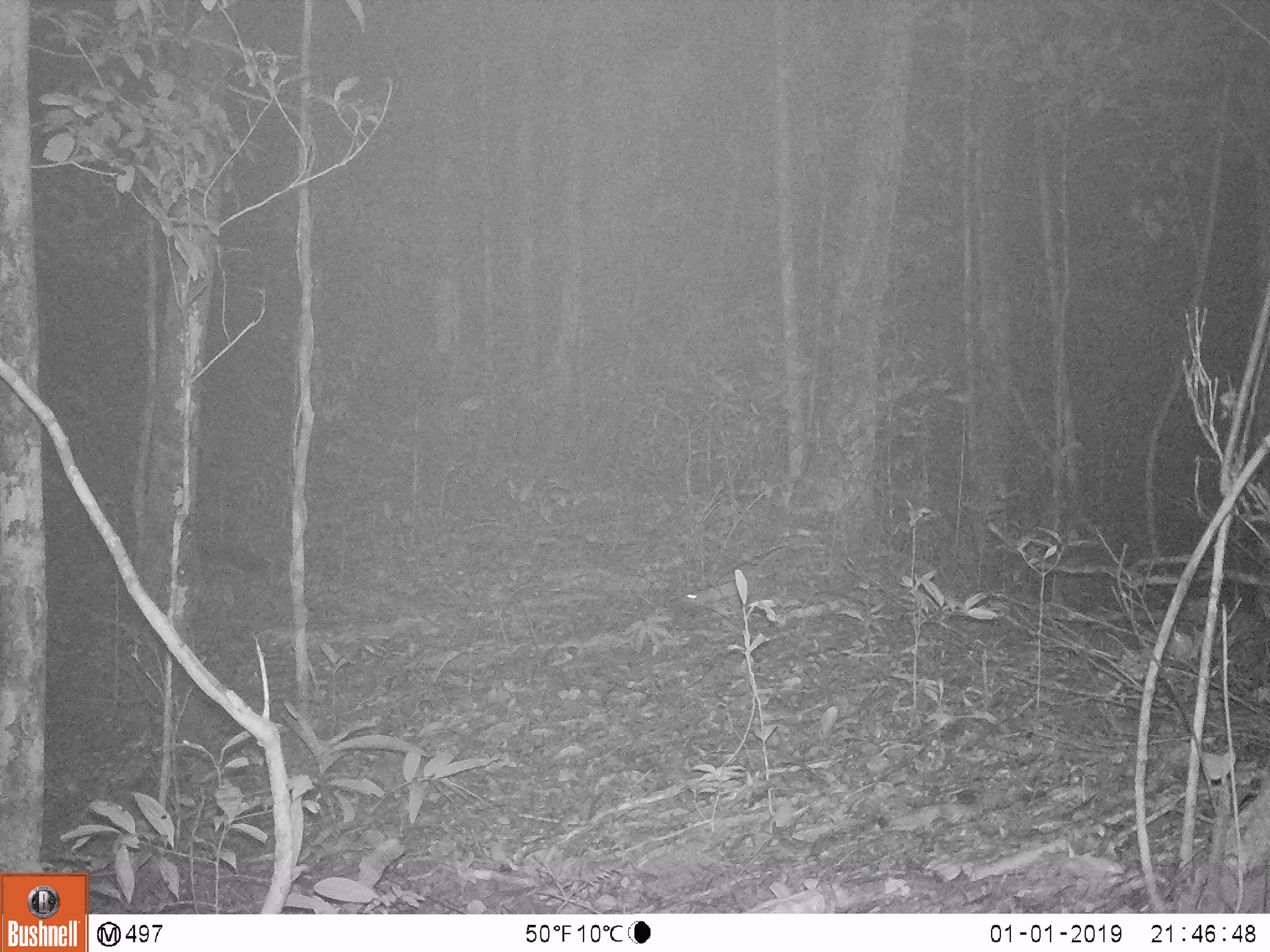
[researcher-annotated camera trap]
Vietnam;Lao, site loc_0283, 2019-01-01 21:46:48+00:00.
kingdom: Animalia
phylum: Chordata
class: Mammalia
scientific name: Mammalia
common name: mammal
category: unidentified small mammal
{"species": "unidentified small mammal (mammal) (Mammalia)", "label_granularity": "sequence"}